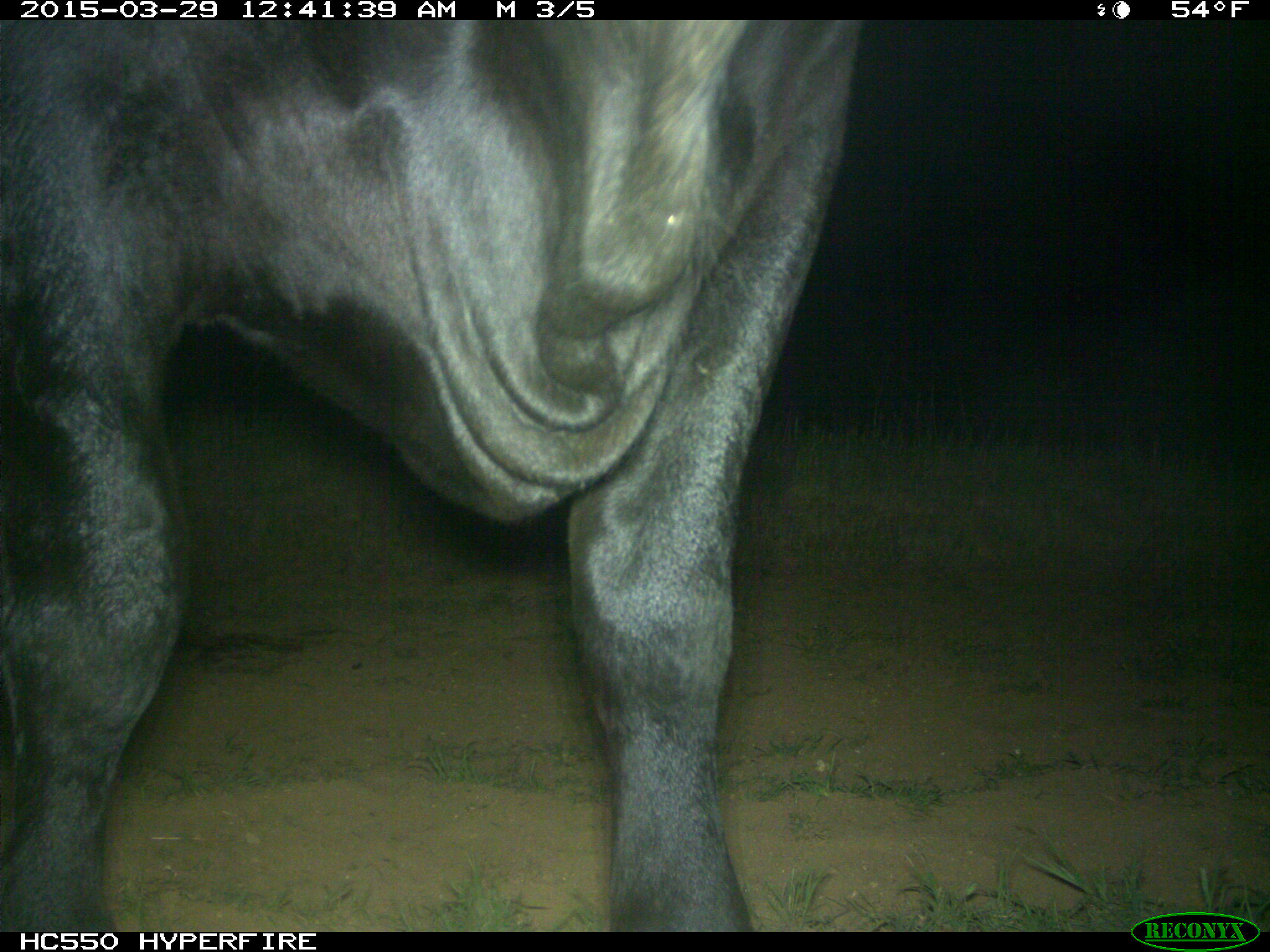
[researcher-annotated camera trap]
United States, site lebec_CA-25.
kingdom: Animalia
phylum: Chordata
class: Mammalia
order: Artiodactyla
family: Bovidae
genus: Bos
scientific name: Bos taurus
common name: domestic cow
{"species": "Bos taurus (domestic cow)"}